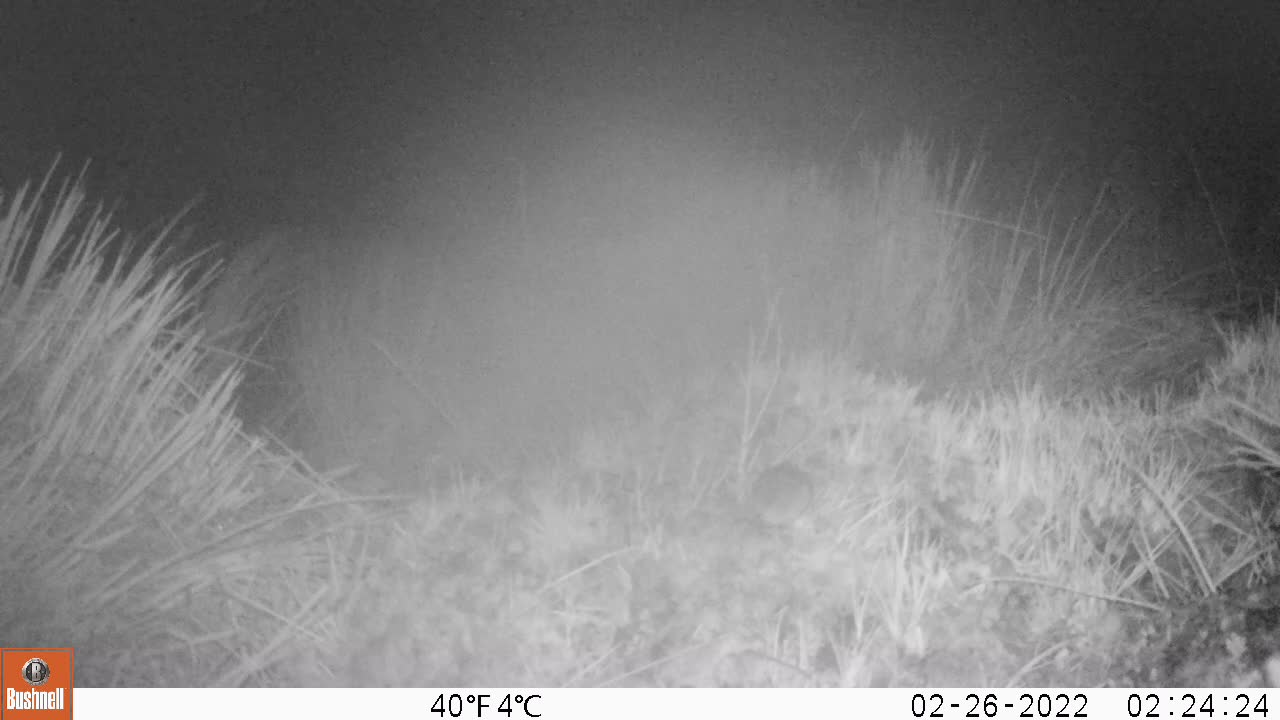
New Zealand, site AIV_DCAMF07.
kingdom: Animalia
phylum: Chordata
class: Mammalia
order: Rodentia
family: Muridae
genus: Mus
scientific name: Mus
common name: mouse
Mouse (Mus).